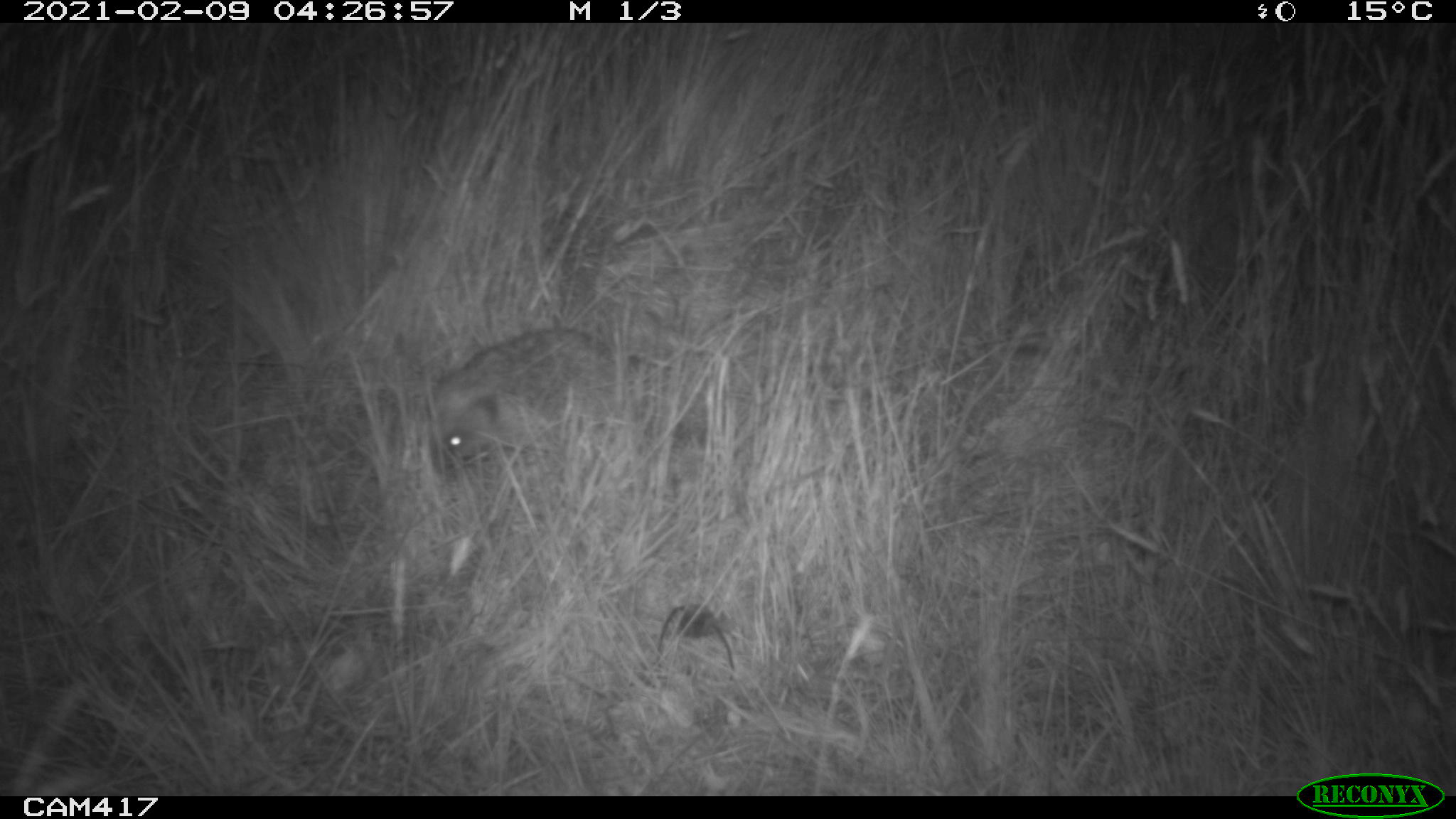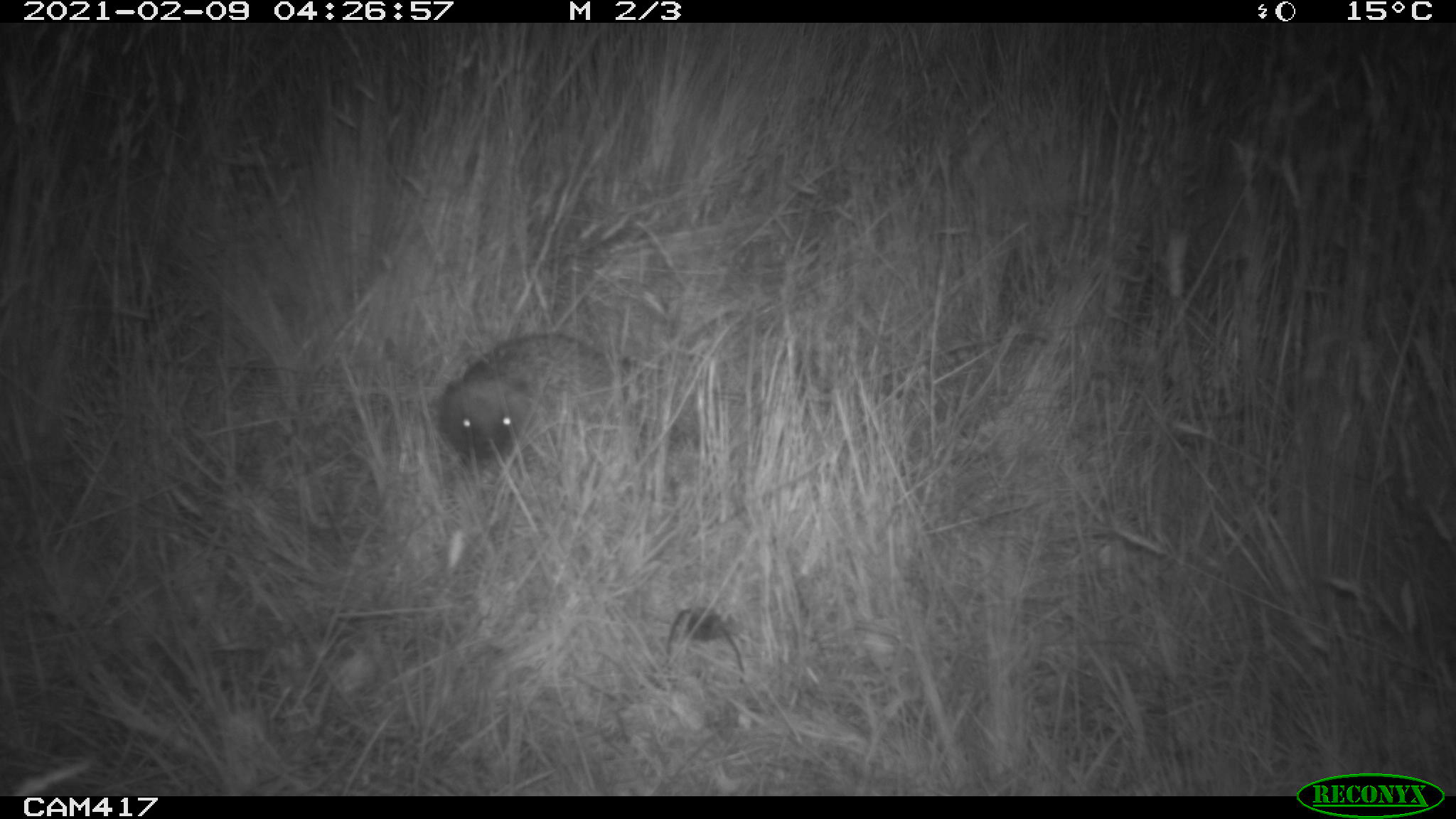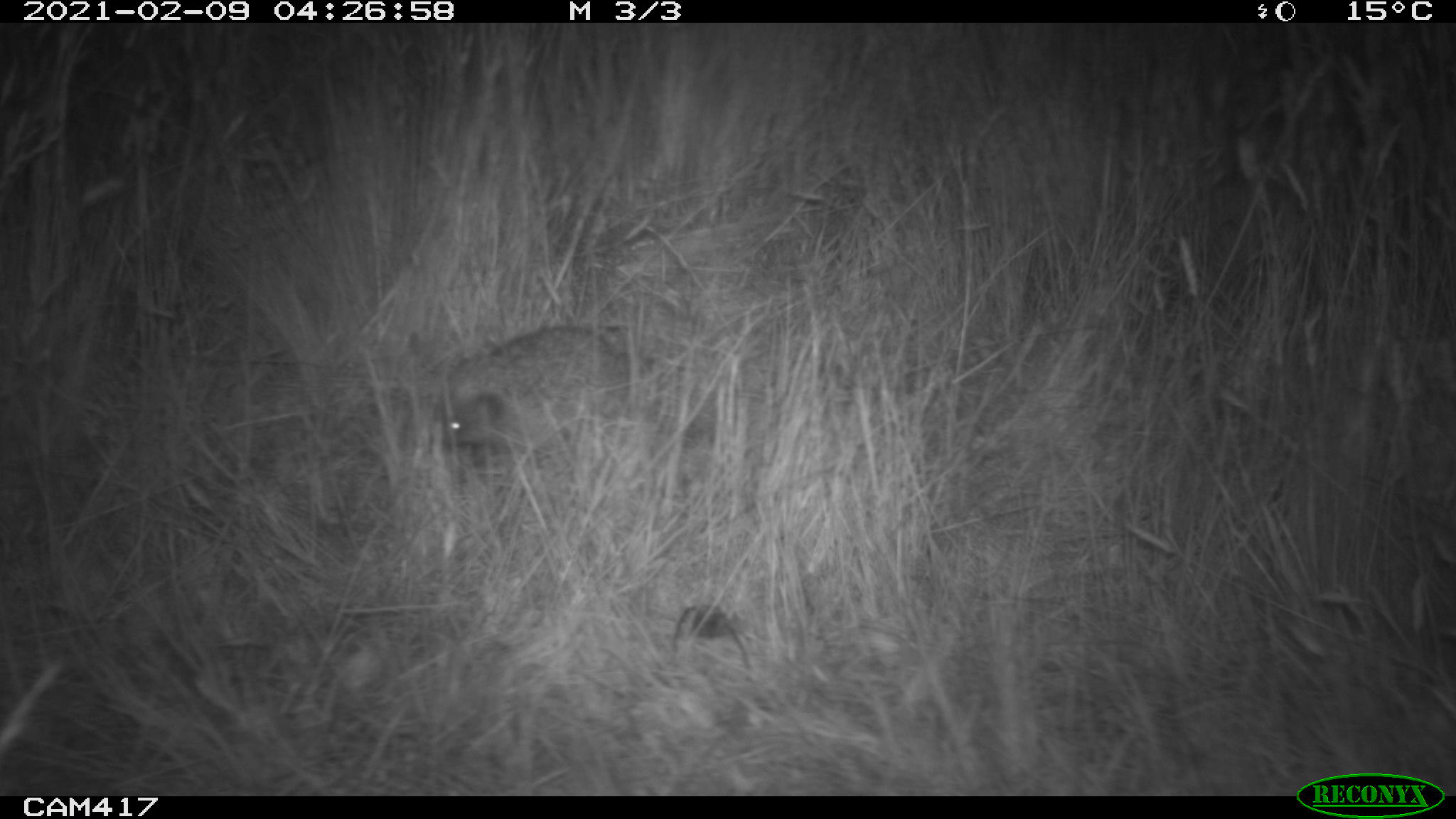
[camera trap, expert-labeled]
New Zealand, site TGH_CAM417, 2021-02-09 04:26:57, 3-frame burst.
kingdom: Animalia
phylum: Chordata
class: Mammalia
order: Eulipotyphla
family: Erinaceidae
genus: Erinaceus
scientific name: Erinaceus europaeus europaeus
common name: european hedgehog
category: hedgehog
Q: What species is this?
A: Hedgehog (european hedgehog) (Erinaceus europaeus europaeus).